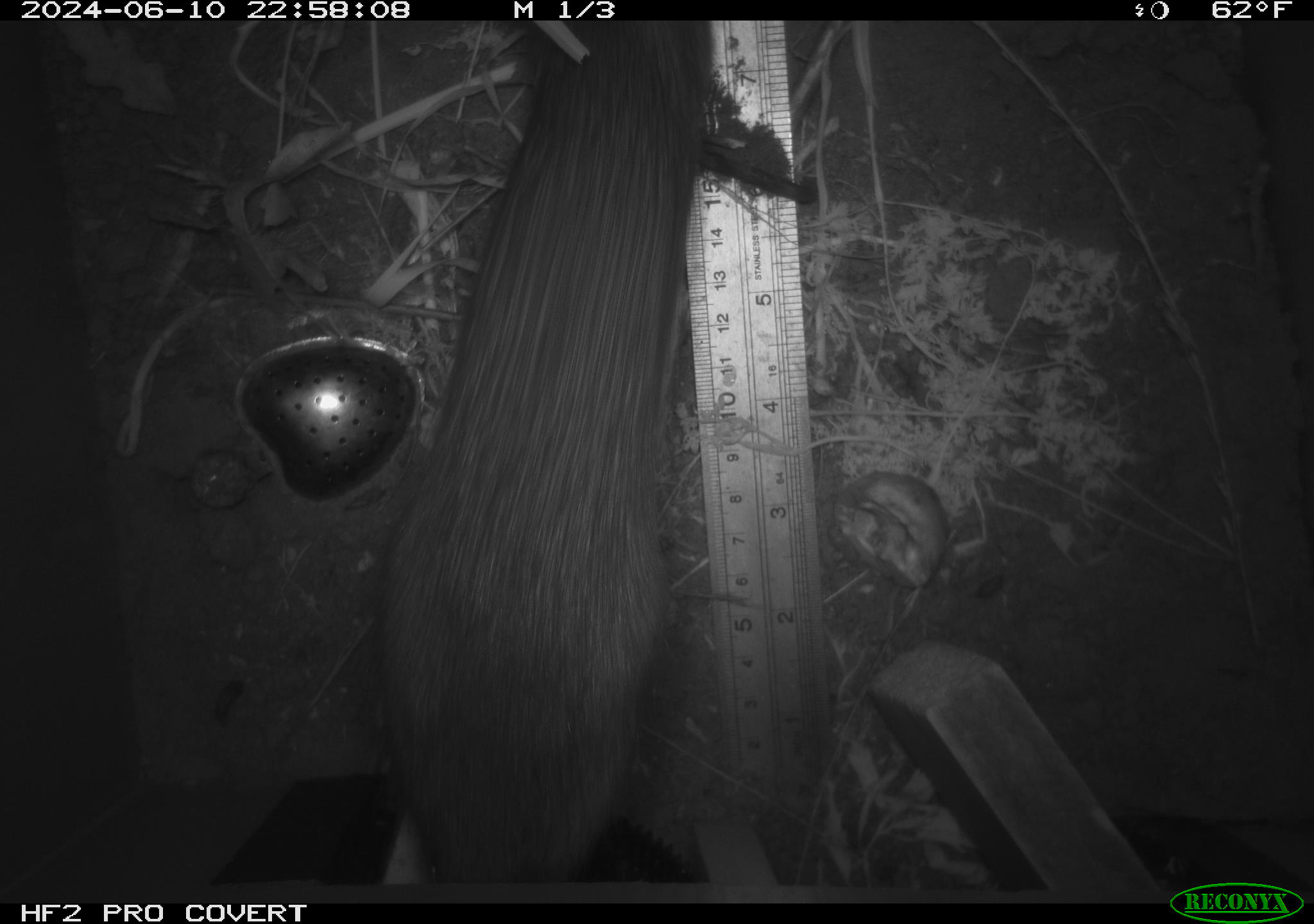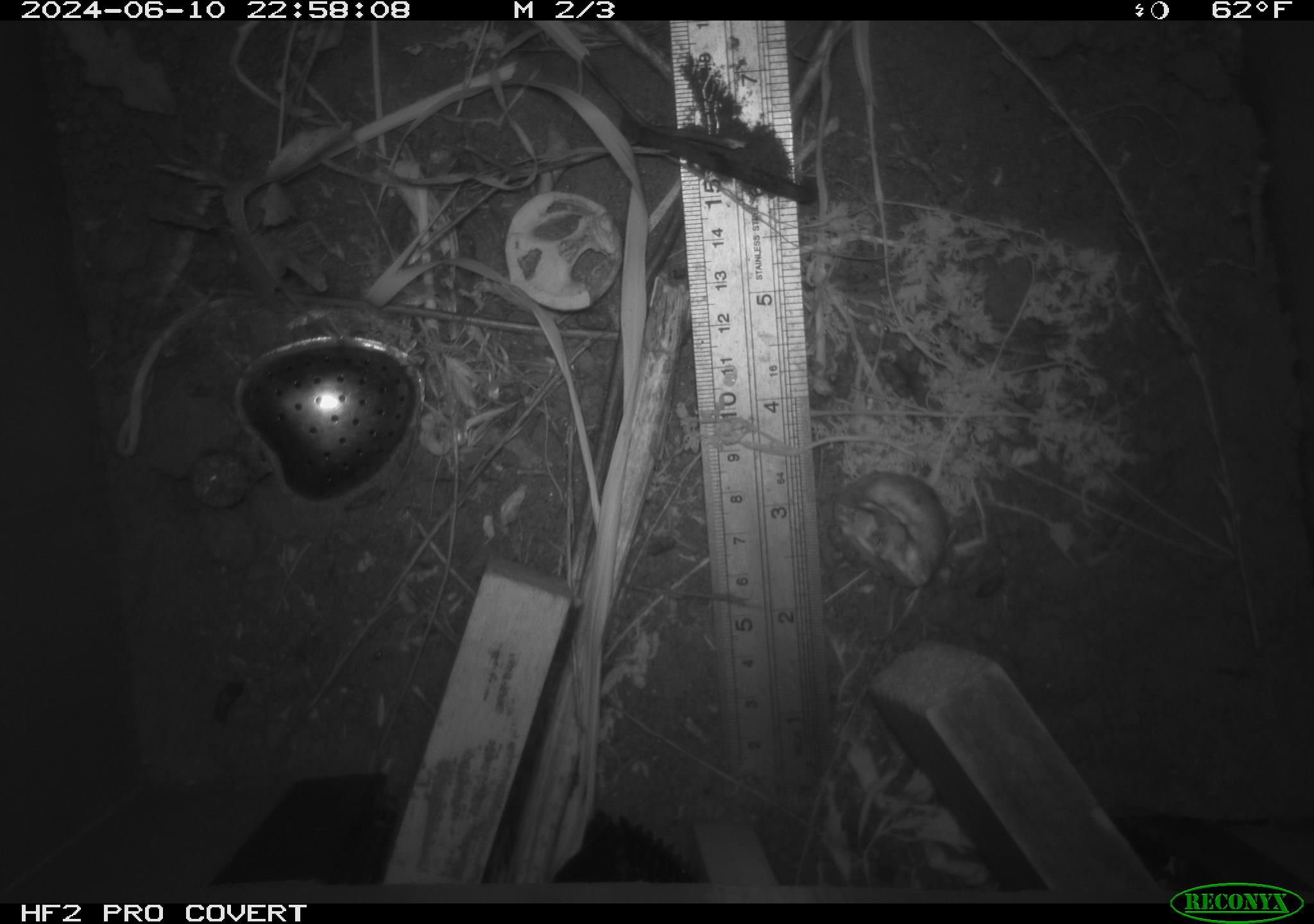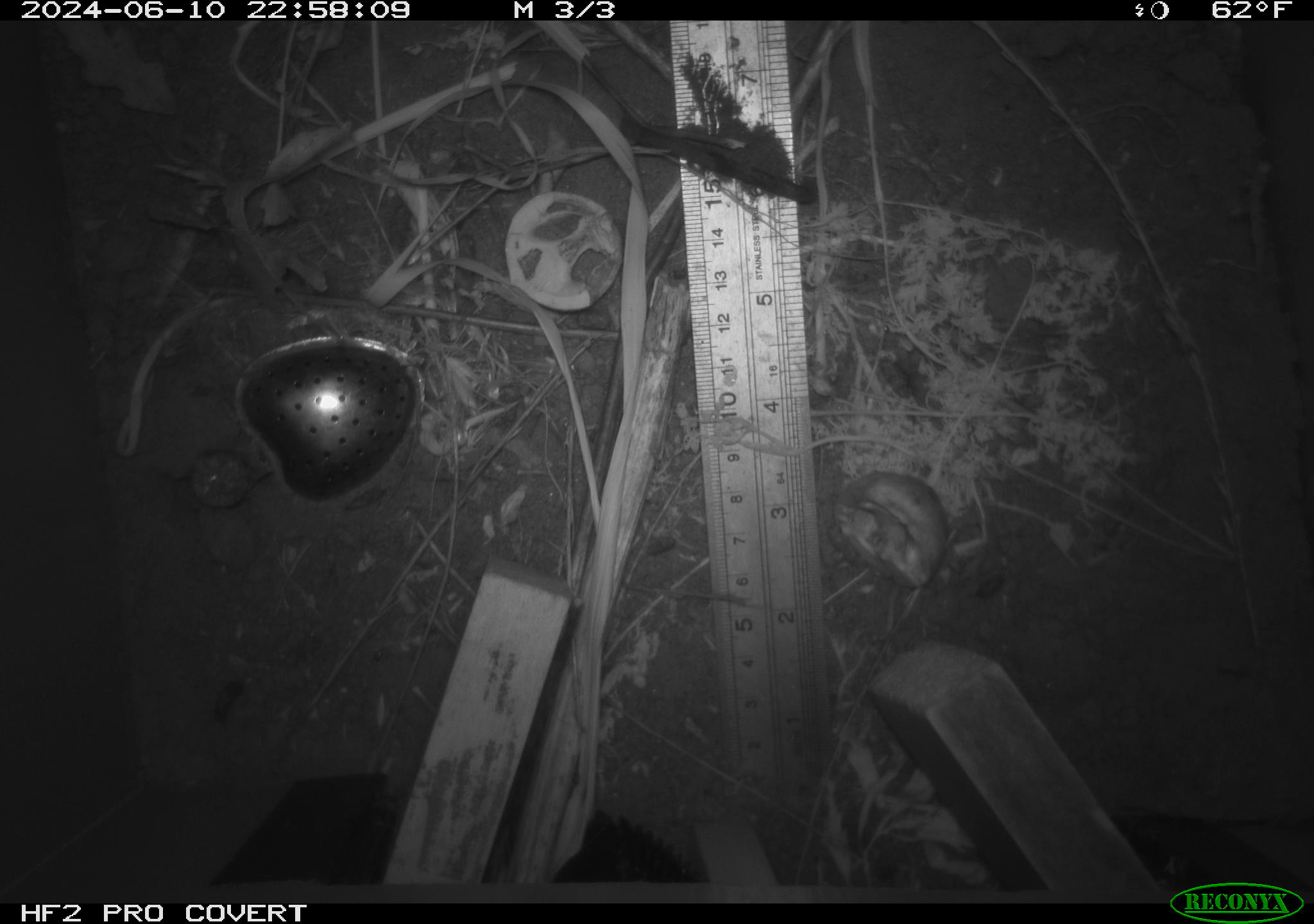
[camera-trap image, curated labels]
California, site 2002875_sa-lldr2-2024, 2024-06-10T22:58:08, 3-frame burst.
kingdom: Animalia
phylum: Chordata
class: Mammalia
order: Rodentia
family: Muridae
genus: Rattus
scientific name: Rattus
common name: rat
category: rattus species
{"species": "rattus species (rat) (Rattus)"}